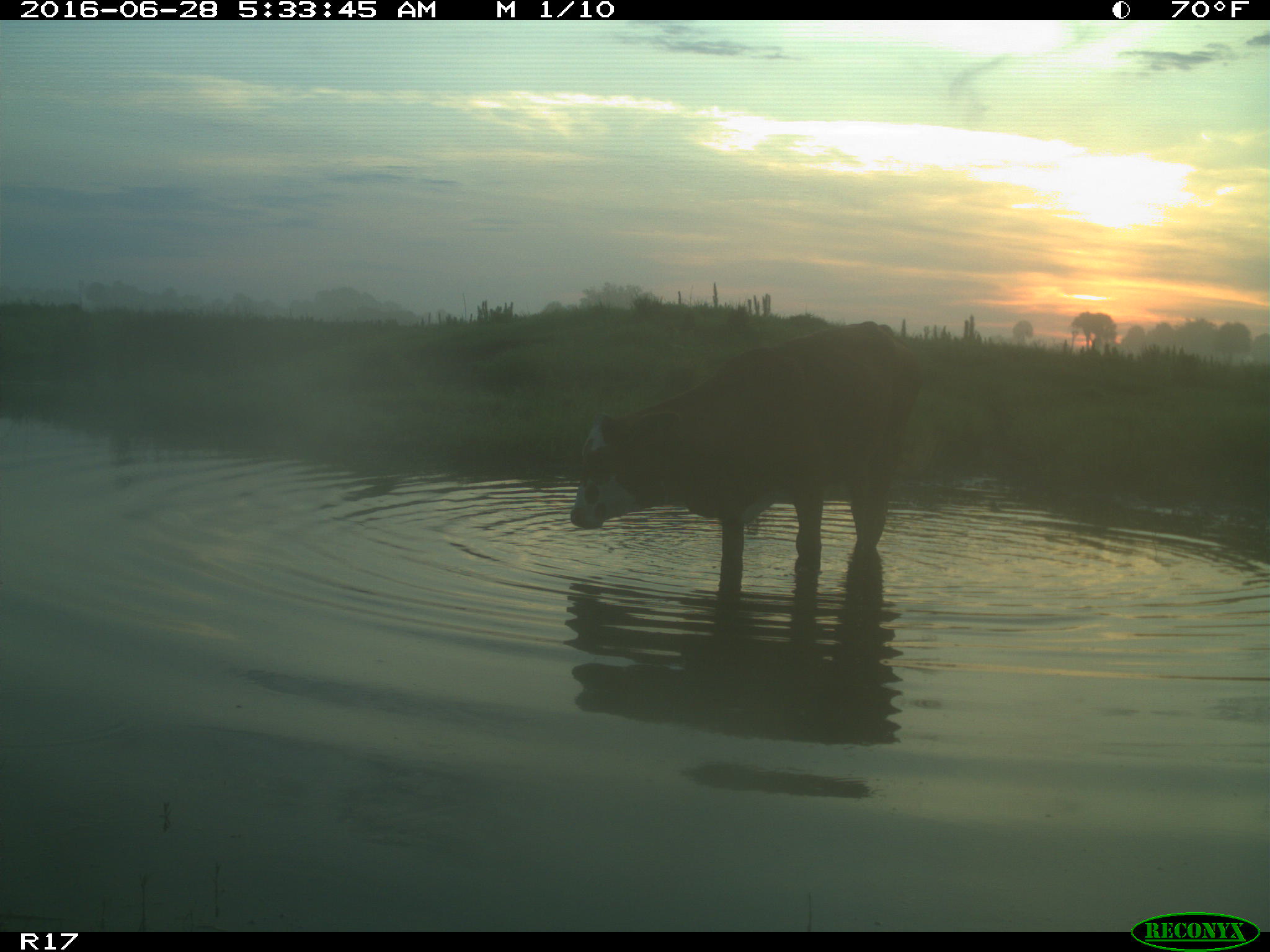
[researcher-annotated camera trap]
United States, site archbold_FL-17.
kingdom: Animalia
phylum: Chordata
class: Mammalia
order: Artiodactyla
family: Bovidae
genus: Bos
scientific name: Bos taurus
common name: domestic cow